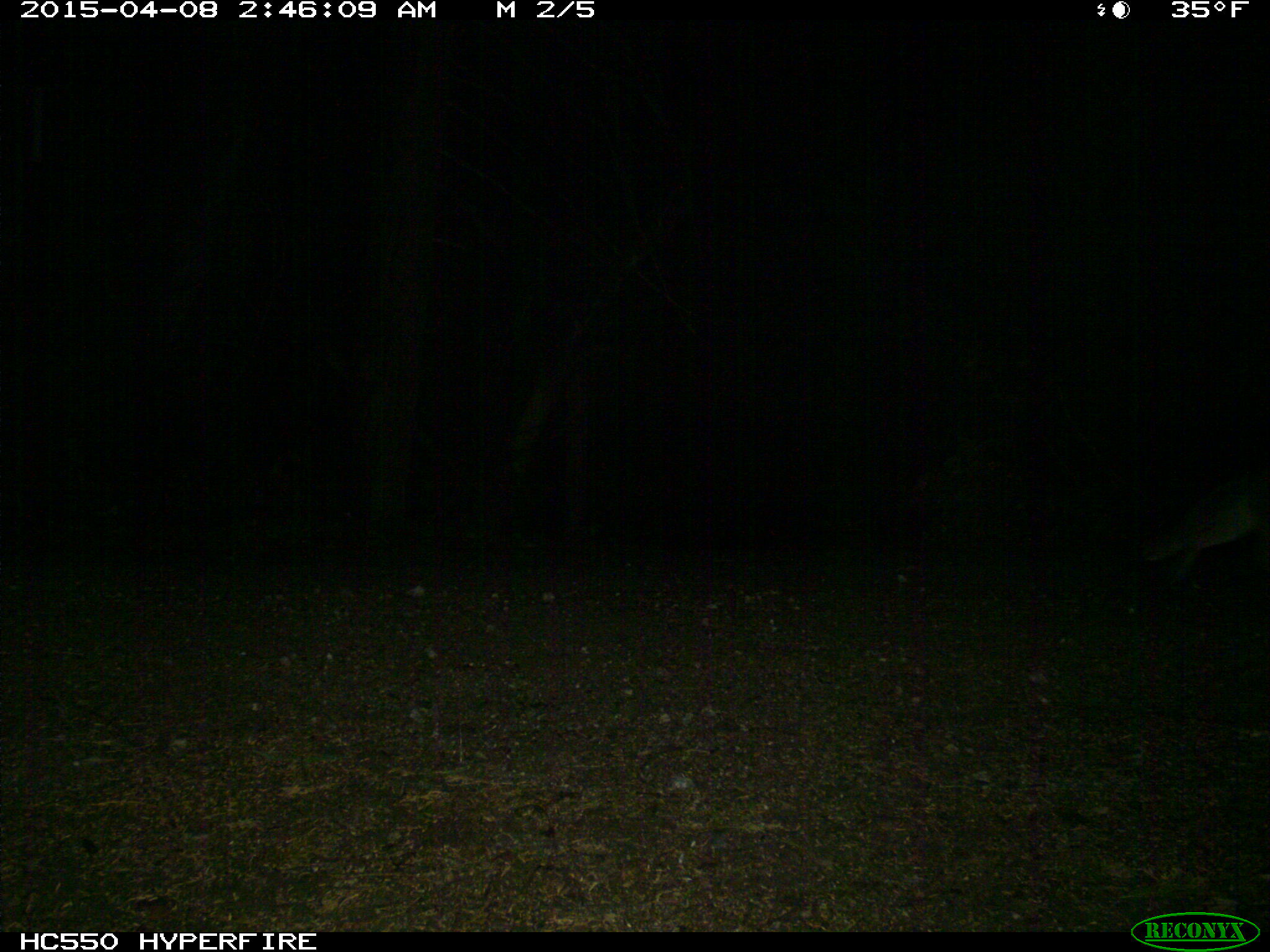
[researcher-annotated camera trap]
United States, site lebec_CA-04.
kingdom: Animalia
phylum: Chordata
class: Mammalia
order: Carnivora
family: Canidae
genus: Urocyon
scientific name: Urocyon cinereoargenteus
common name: gray fox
Urocyon cinereoargenteus (gray fox).